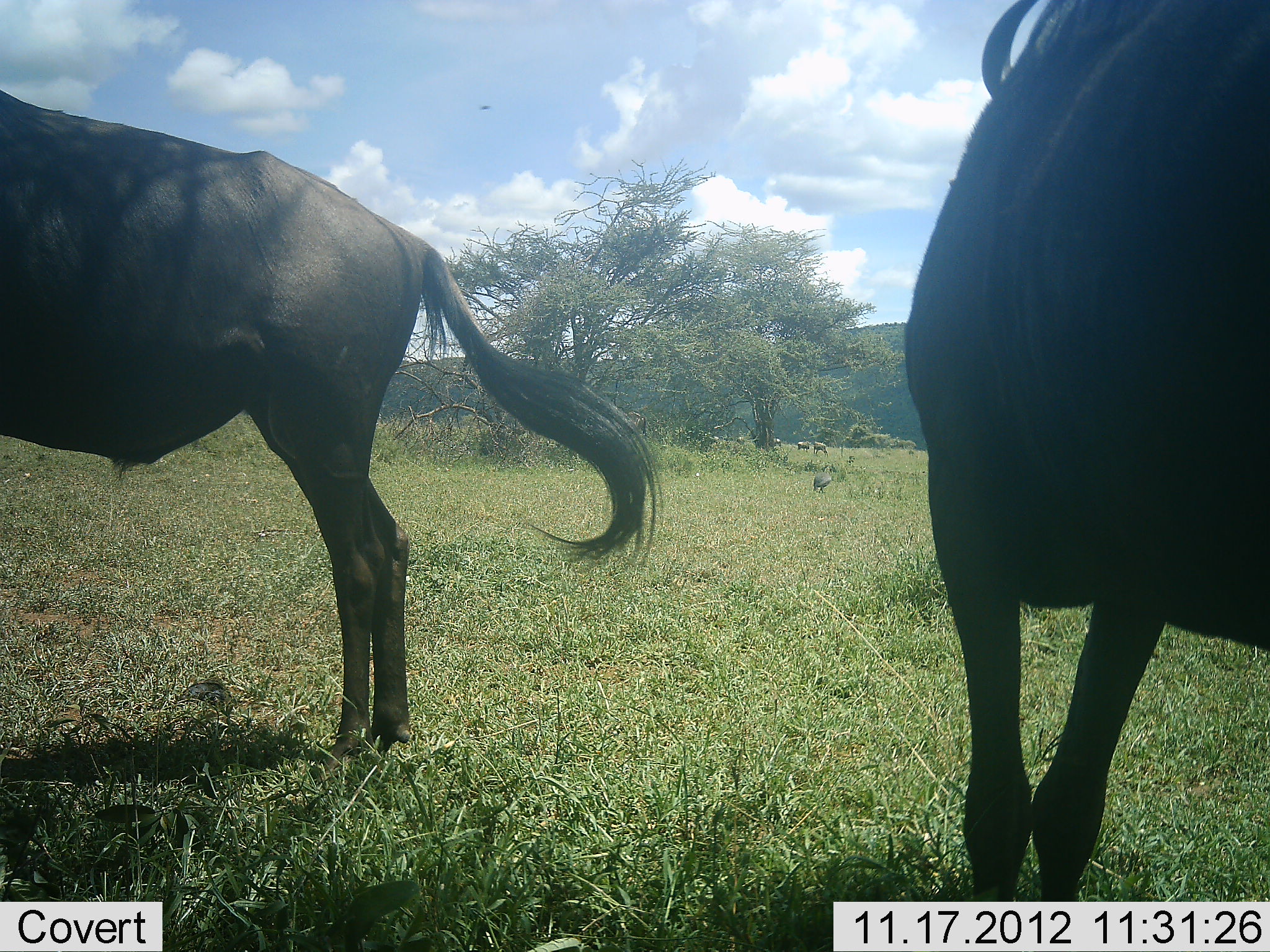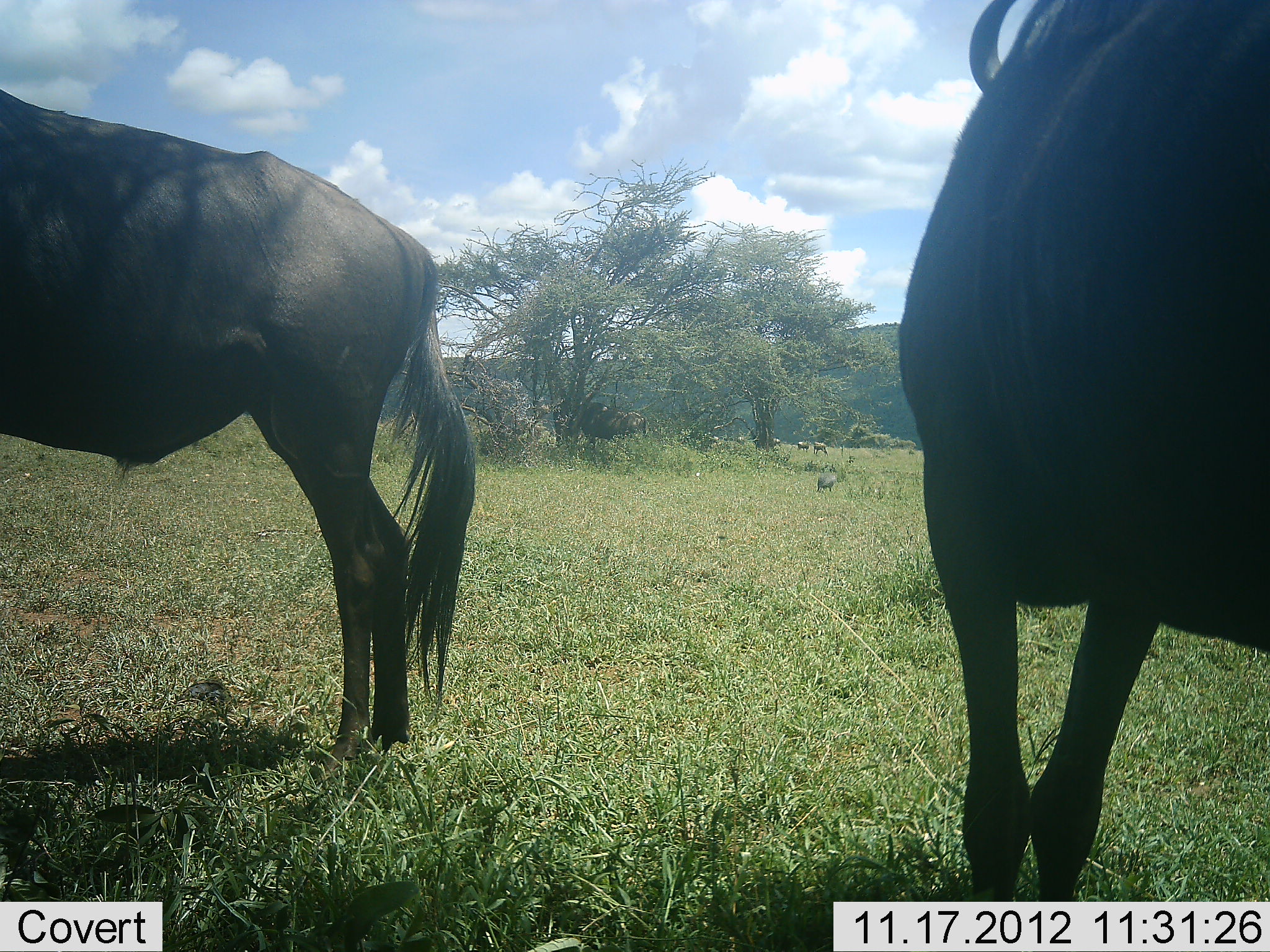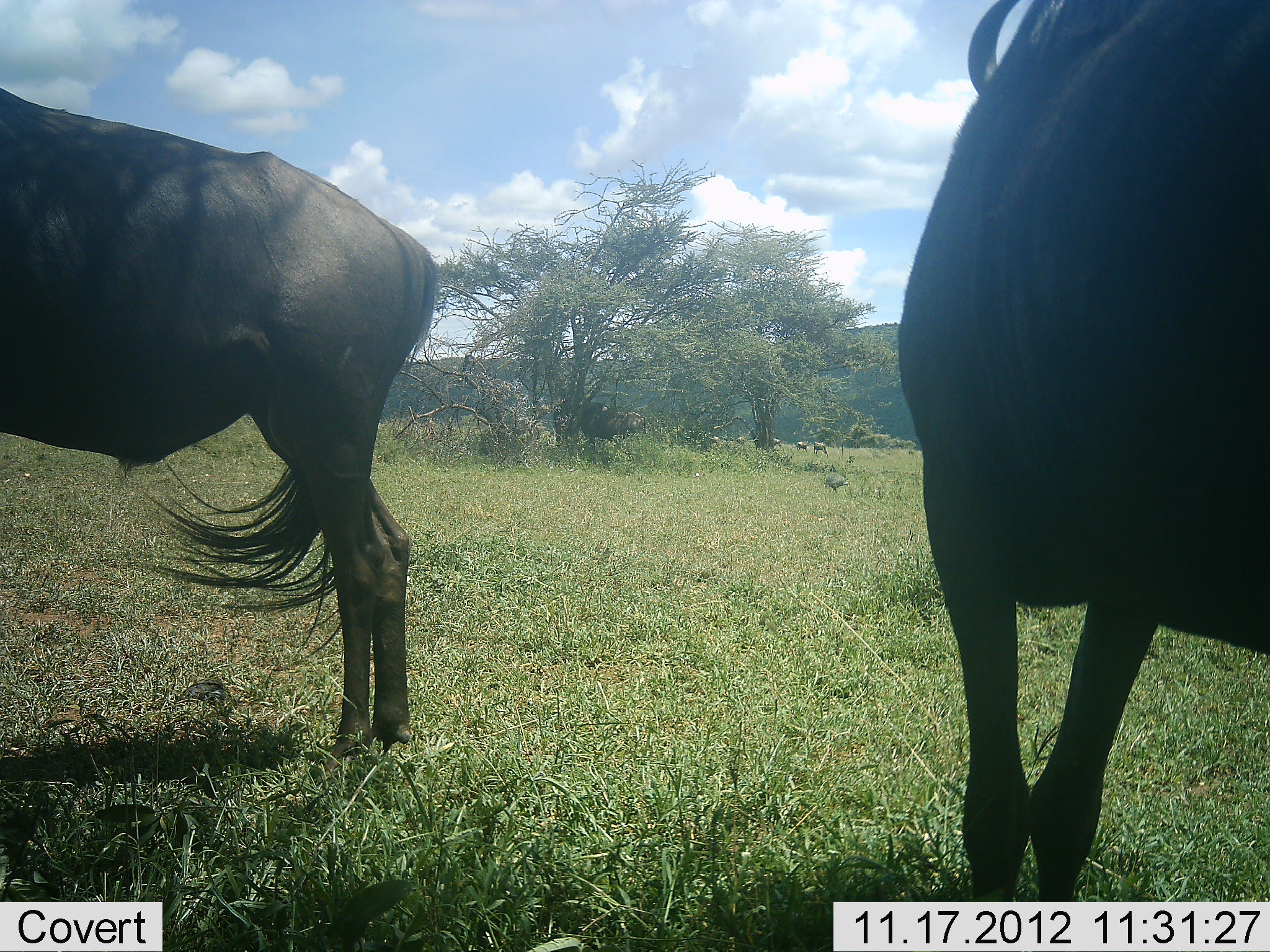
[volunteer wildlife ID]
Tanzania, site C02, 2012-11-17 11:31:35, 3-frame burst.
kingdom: Animalia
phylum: Chordata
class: Mammalia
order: Artiodactyla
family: Bovidae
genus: Connochaetes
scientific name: Connochaetes taurinus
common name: blue wildebeest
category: wildebeest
Wildebeest (blue wildebeest) (Connochaetes taurinus), count 4. Behavior (volunteer vote fractions): standing 100%, resting 0%, moving 14%, interacting 7%. Young present (vote fraction): 0%. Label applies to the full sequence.